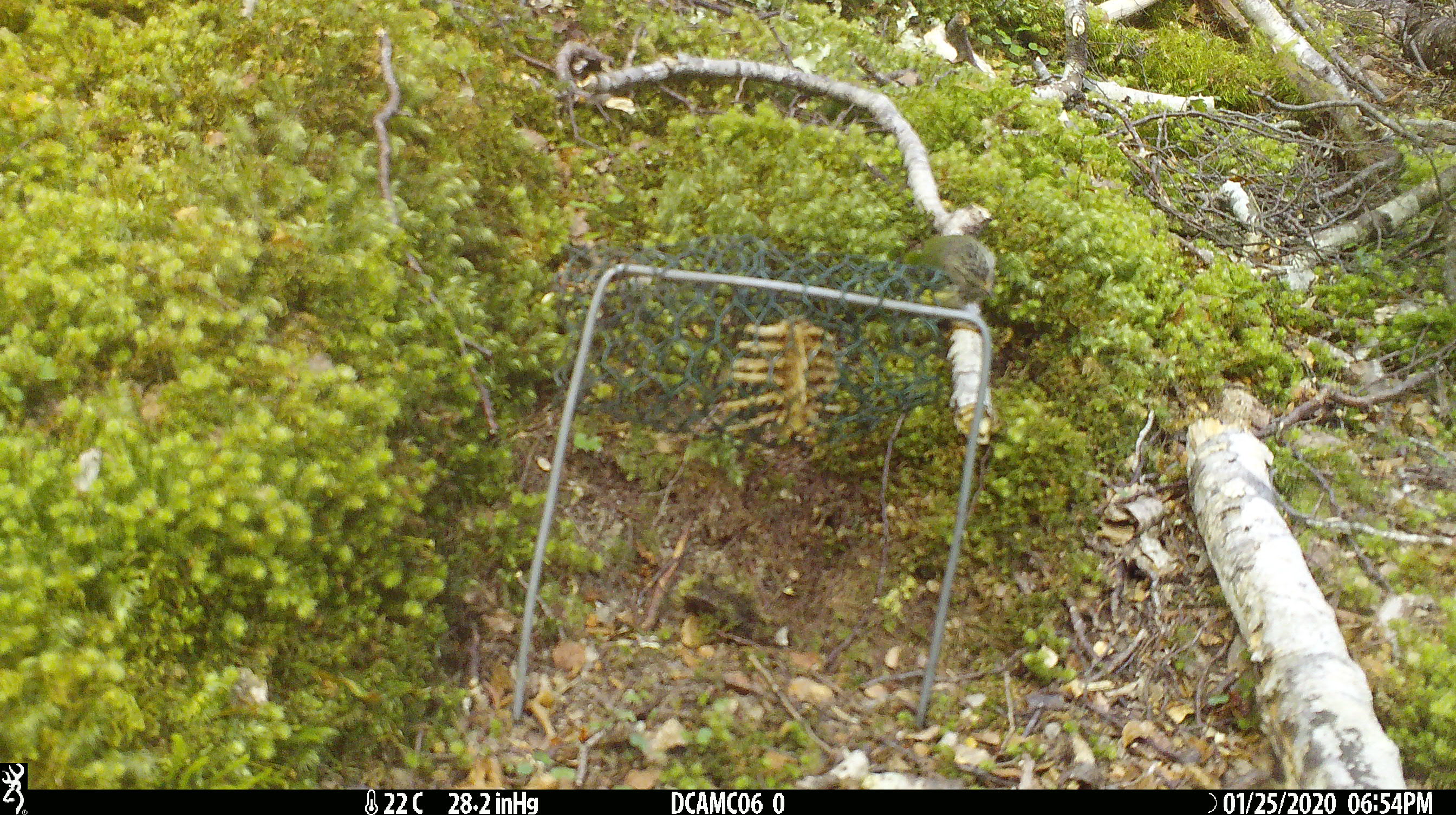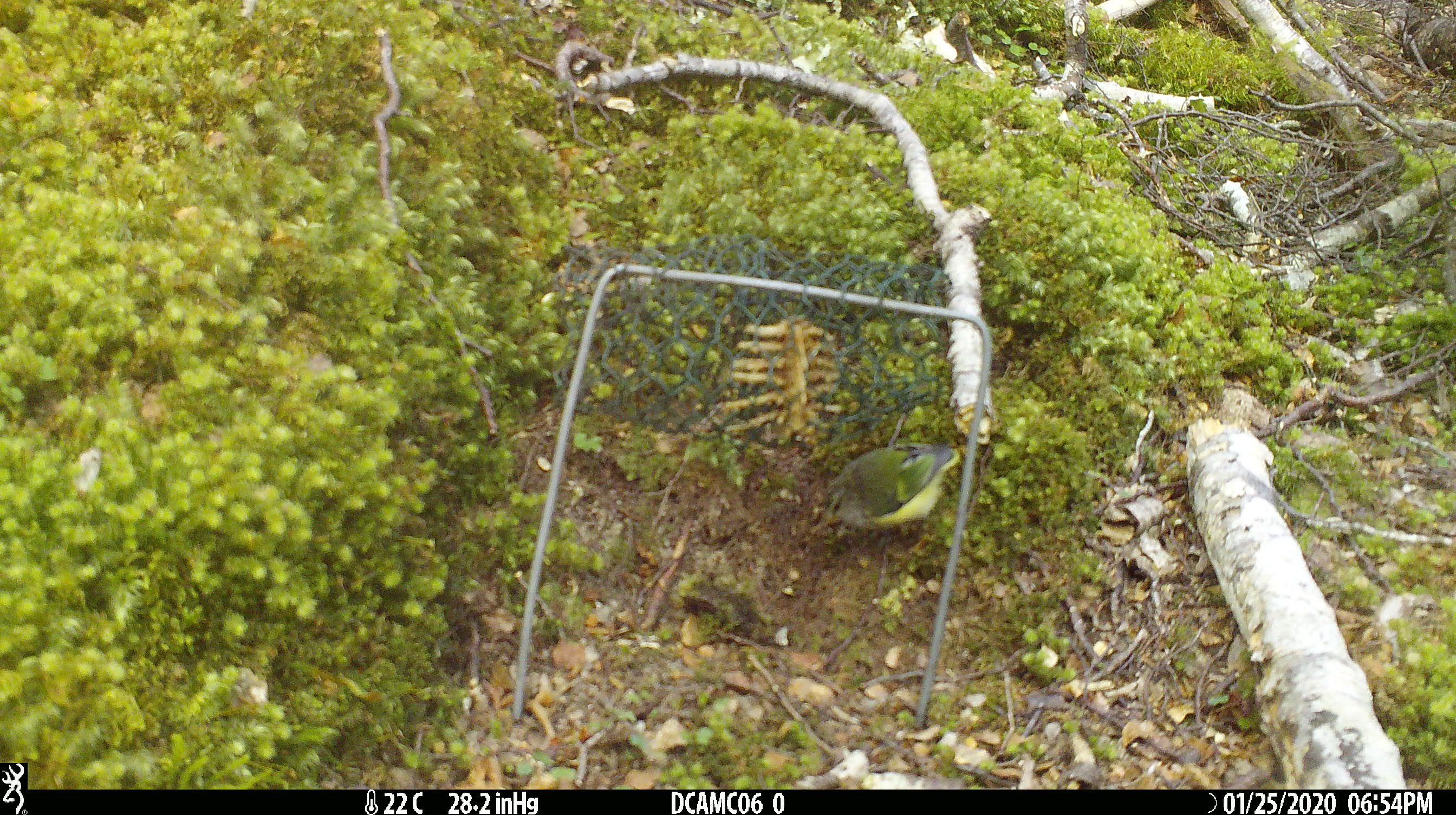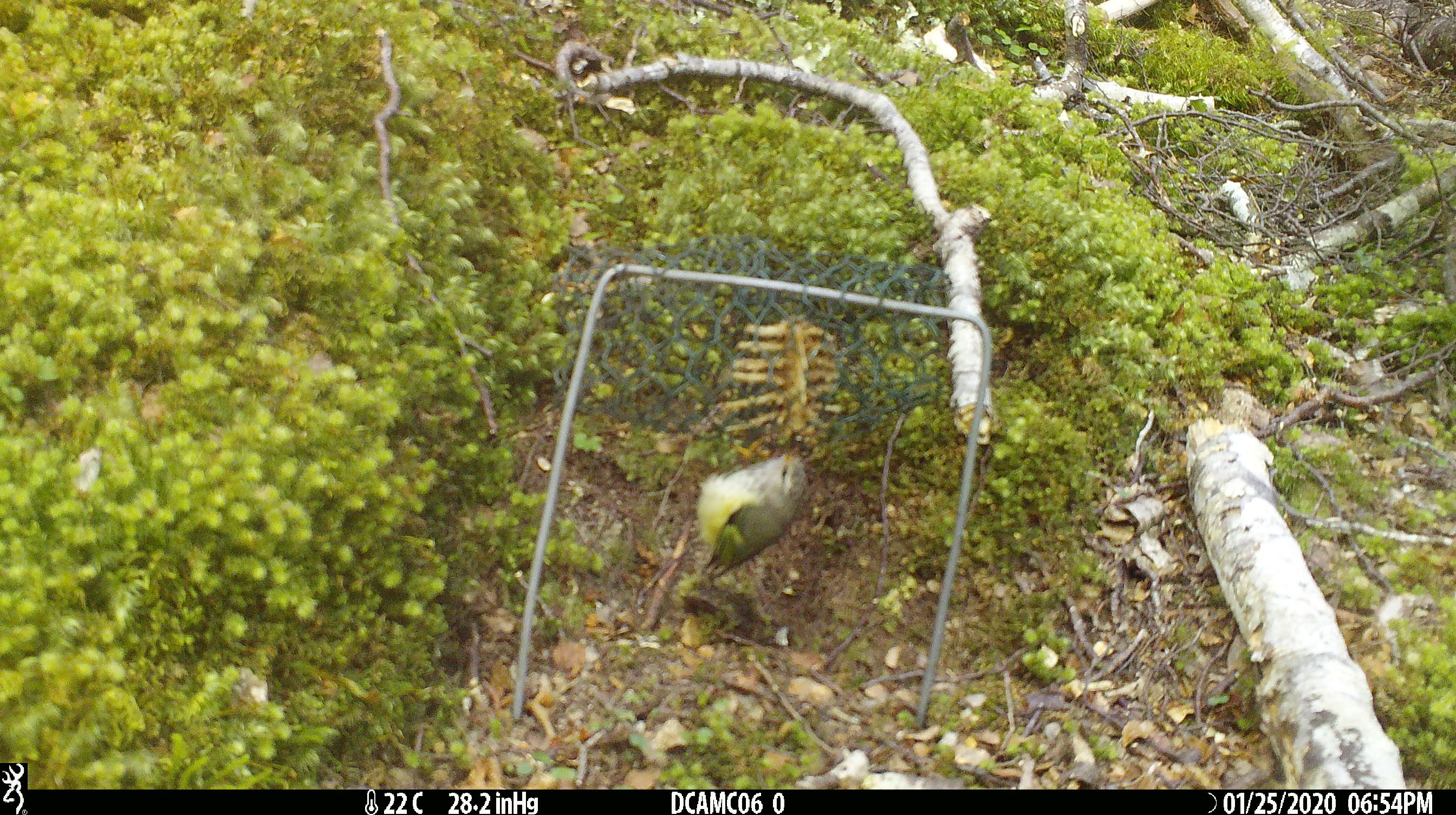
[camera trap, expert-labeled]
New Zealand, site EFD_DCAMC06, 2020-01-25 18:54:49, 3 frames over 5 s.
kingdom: Animalia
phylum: Chordata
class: Aves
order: Passeriformes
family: Acanthisittidae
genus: Acanthisitta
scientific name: Acanthisitta chloris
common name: rifleman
Rifleman (Acanthisitta chloris).